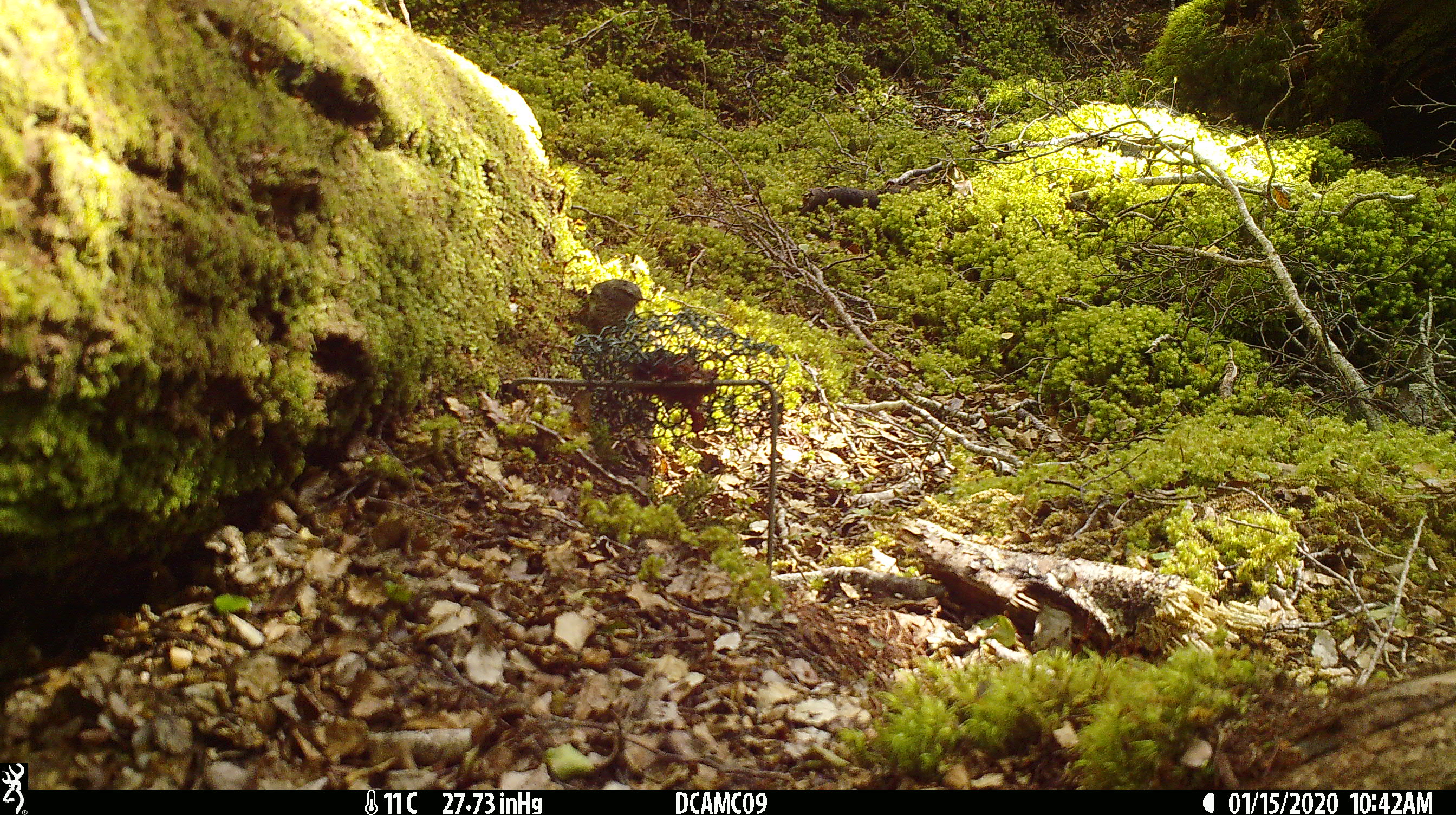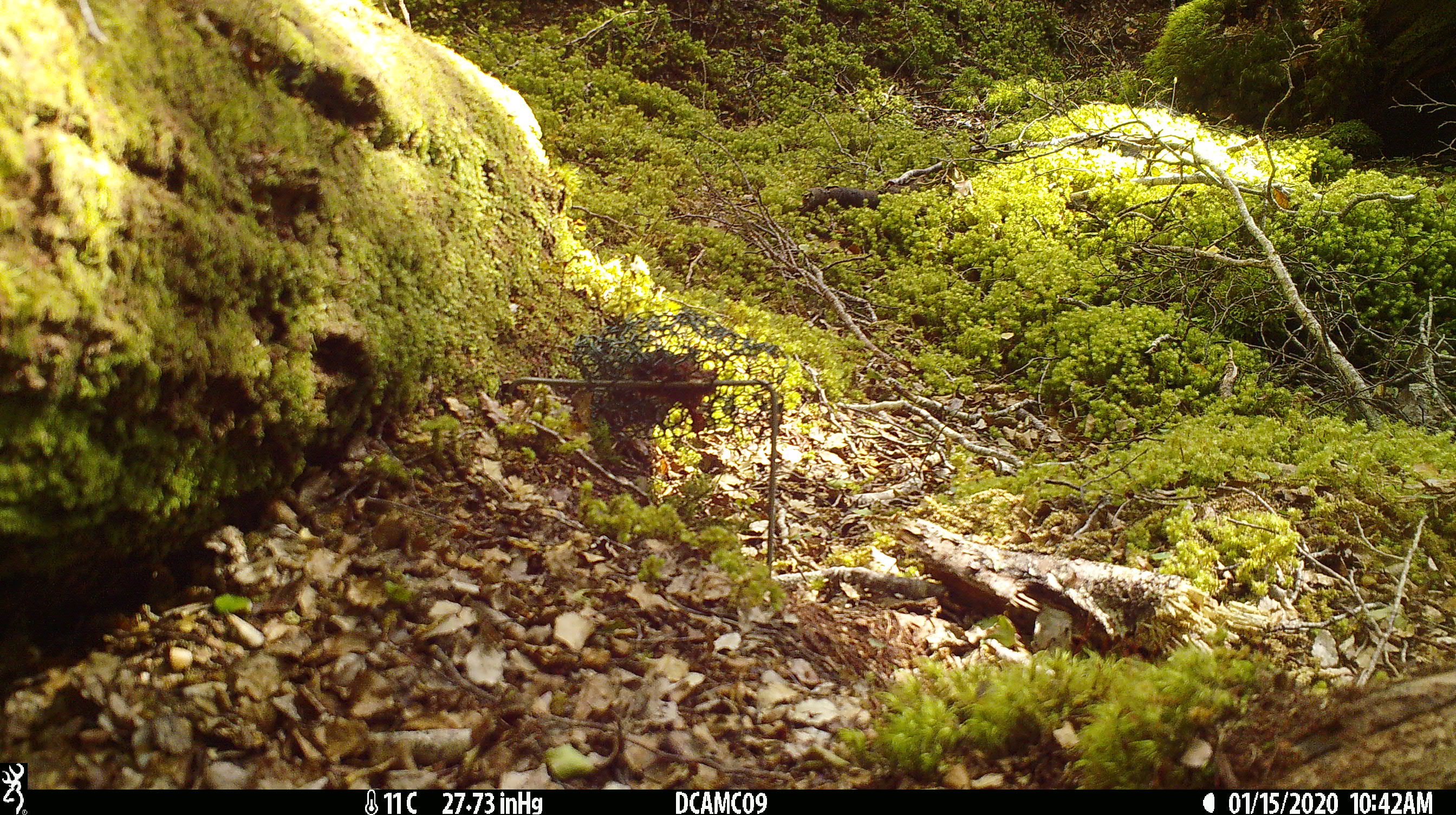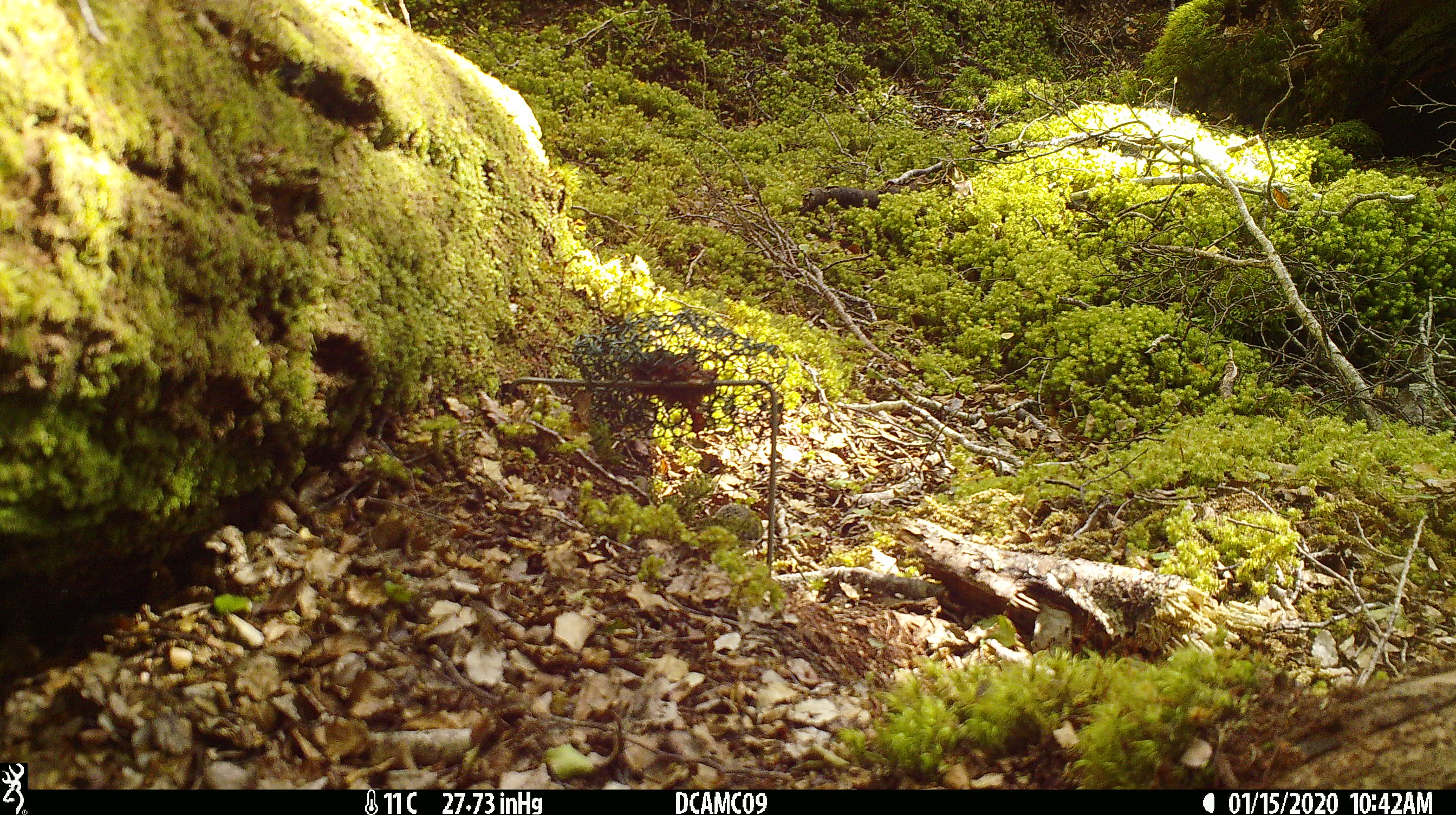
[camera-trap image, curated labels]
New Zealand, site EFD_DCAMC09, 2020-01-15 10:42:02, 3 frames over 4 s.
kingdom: Animalia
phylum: Chordata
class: Aves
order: Passeriformes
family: Acanthisittidae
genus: Acanthisitta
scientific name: Acanthisitta chloris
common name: rifleman